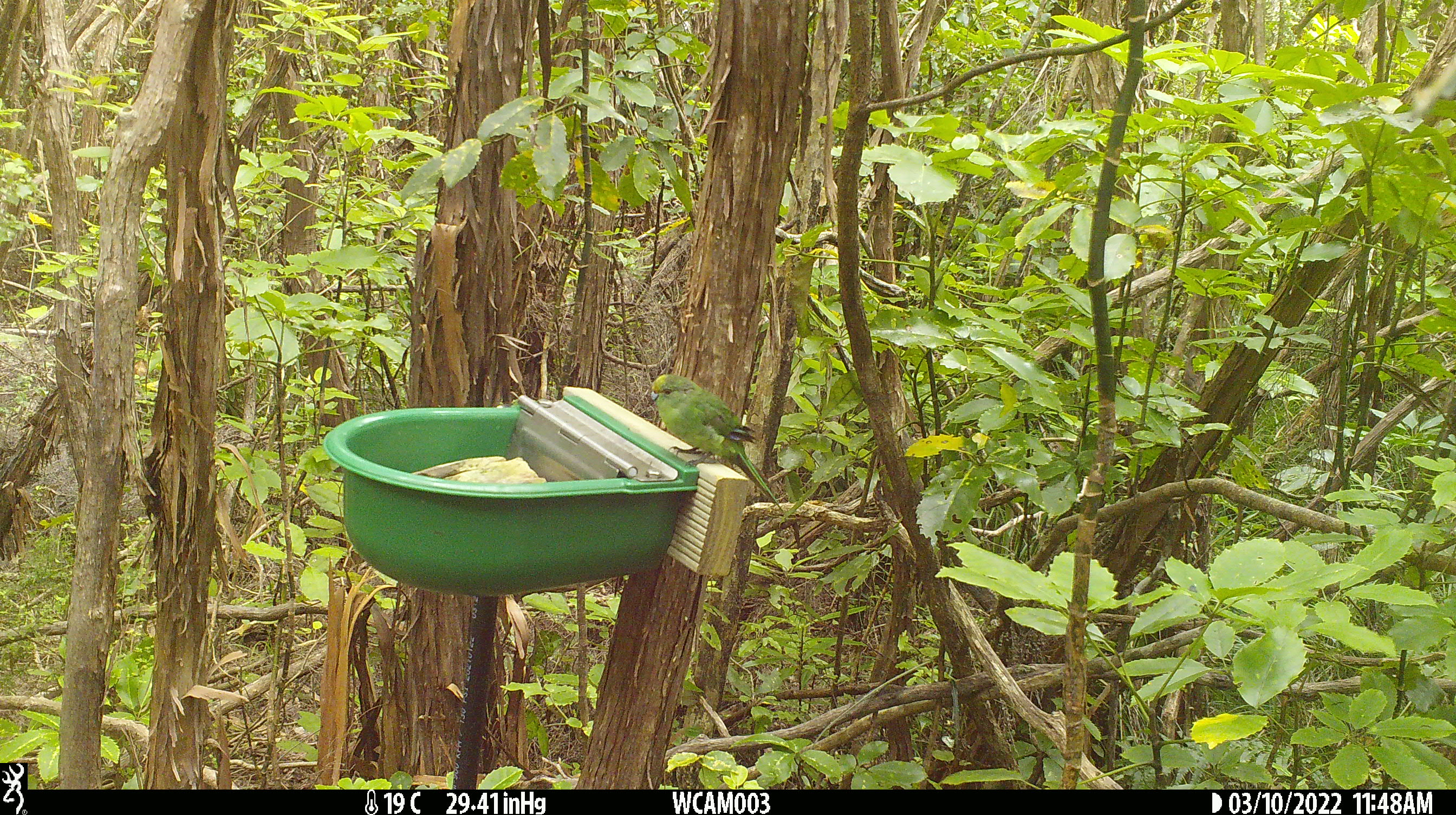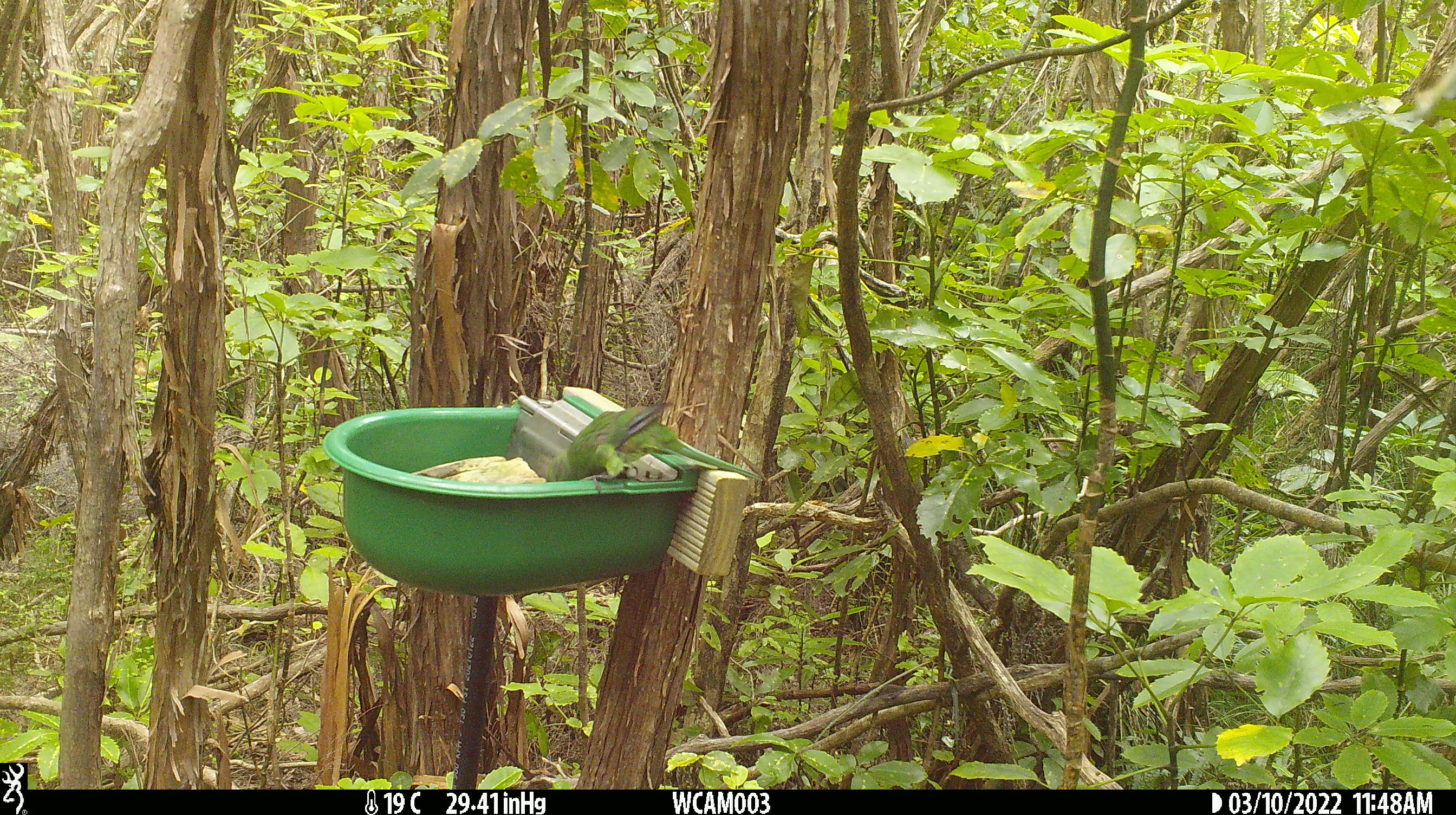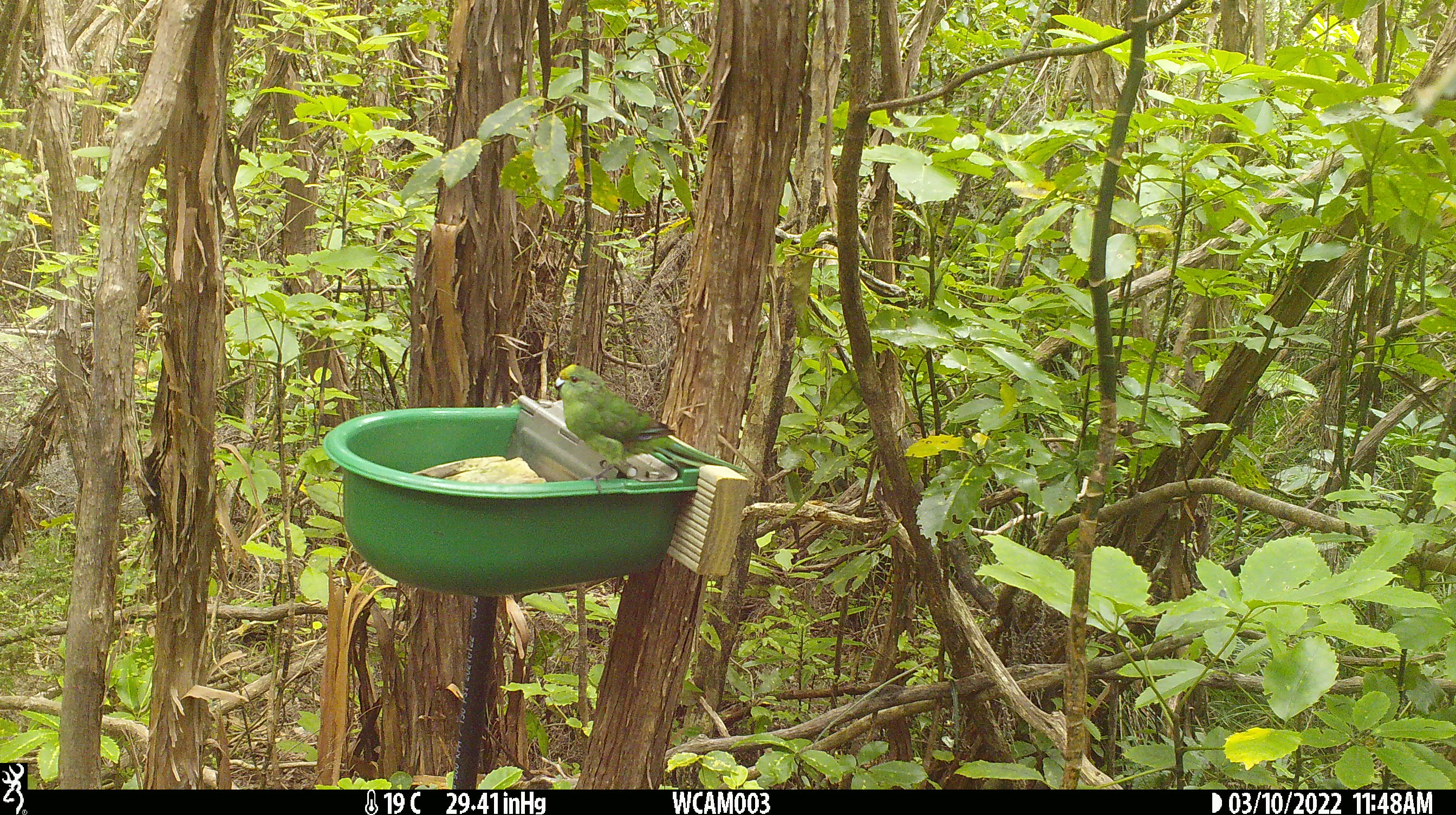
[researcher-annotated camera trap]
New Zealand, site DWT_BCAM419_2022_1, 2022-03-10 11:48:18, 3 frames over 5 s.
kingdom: Animalia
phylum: Chordata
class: Aves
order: Psittaciformes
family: Psittaculidae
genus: Cyanoramphus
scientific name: Cyanoramphus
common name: parakeet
Parakeet (Cyanoramphus).